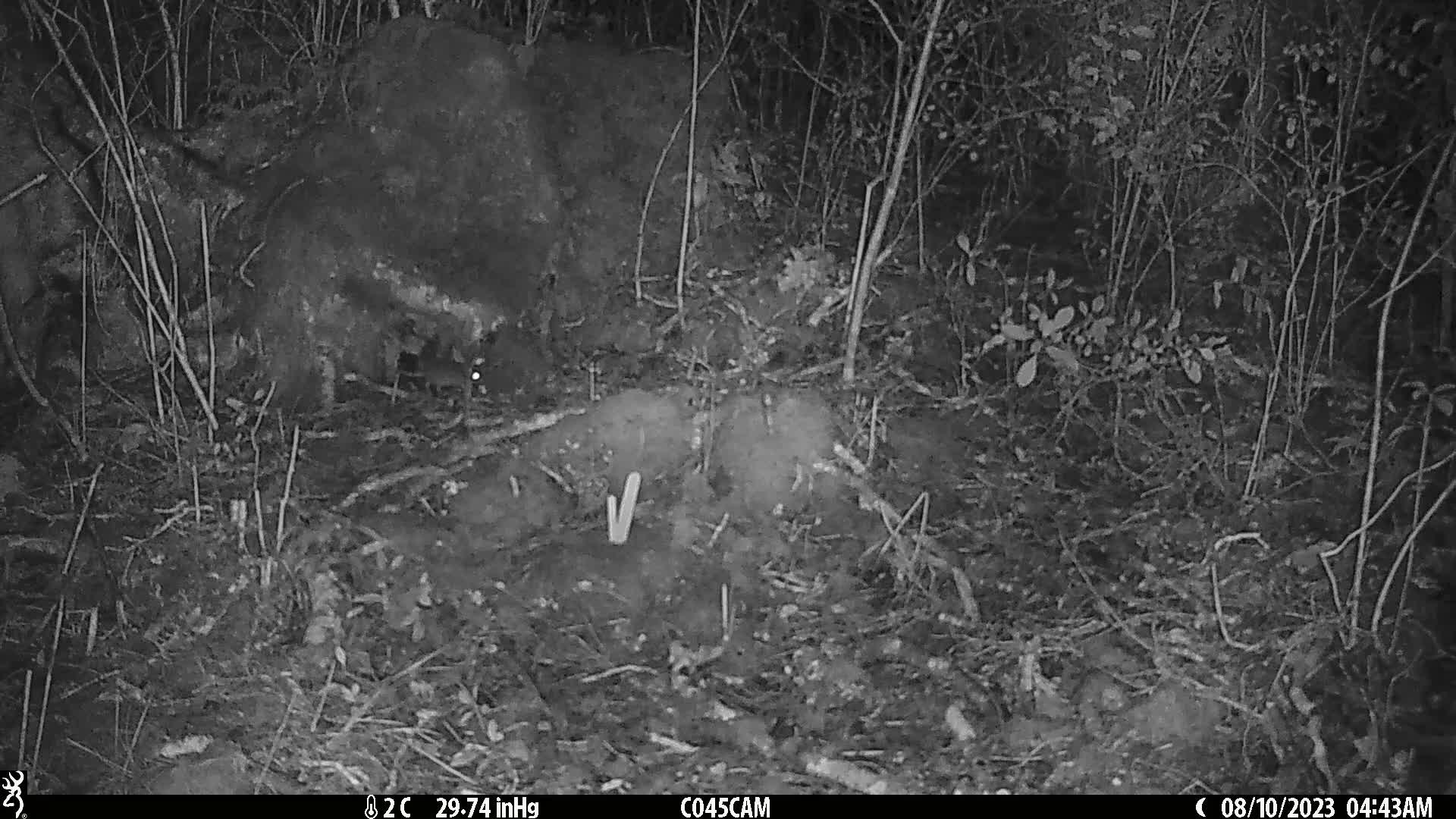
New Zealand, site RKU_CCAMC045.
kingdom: Animalia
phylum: Chordata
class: Mammalia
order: Rodentia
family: Muridae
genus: Rattus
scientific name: Rattus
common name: rat